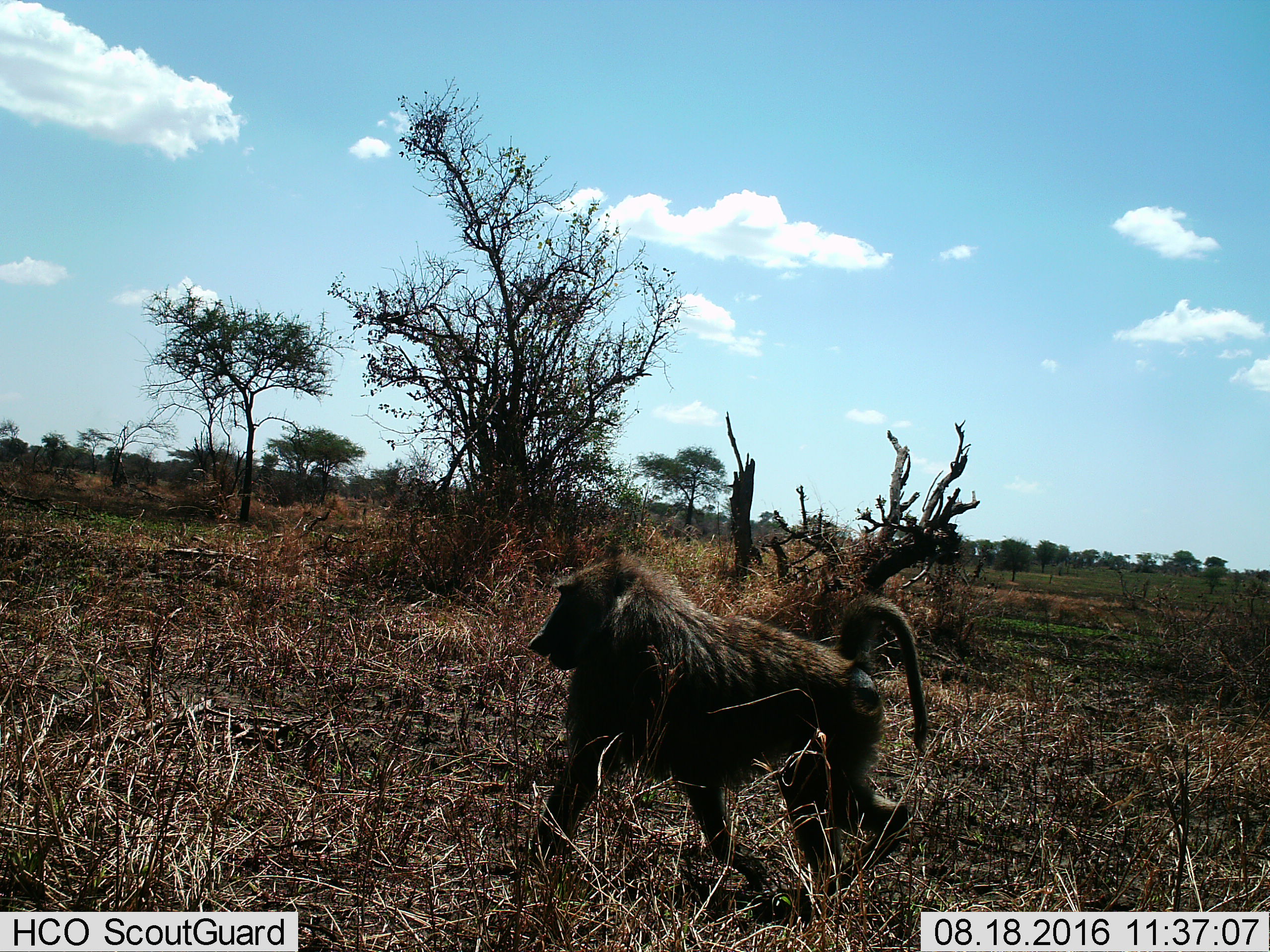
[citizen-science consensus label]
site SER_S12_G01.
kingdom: Animalia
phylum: Chordata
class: Mammalia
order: Primates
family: Cercopithecidae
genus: Papio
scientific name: Papio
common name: baboon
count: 1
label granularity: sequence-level